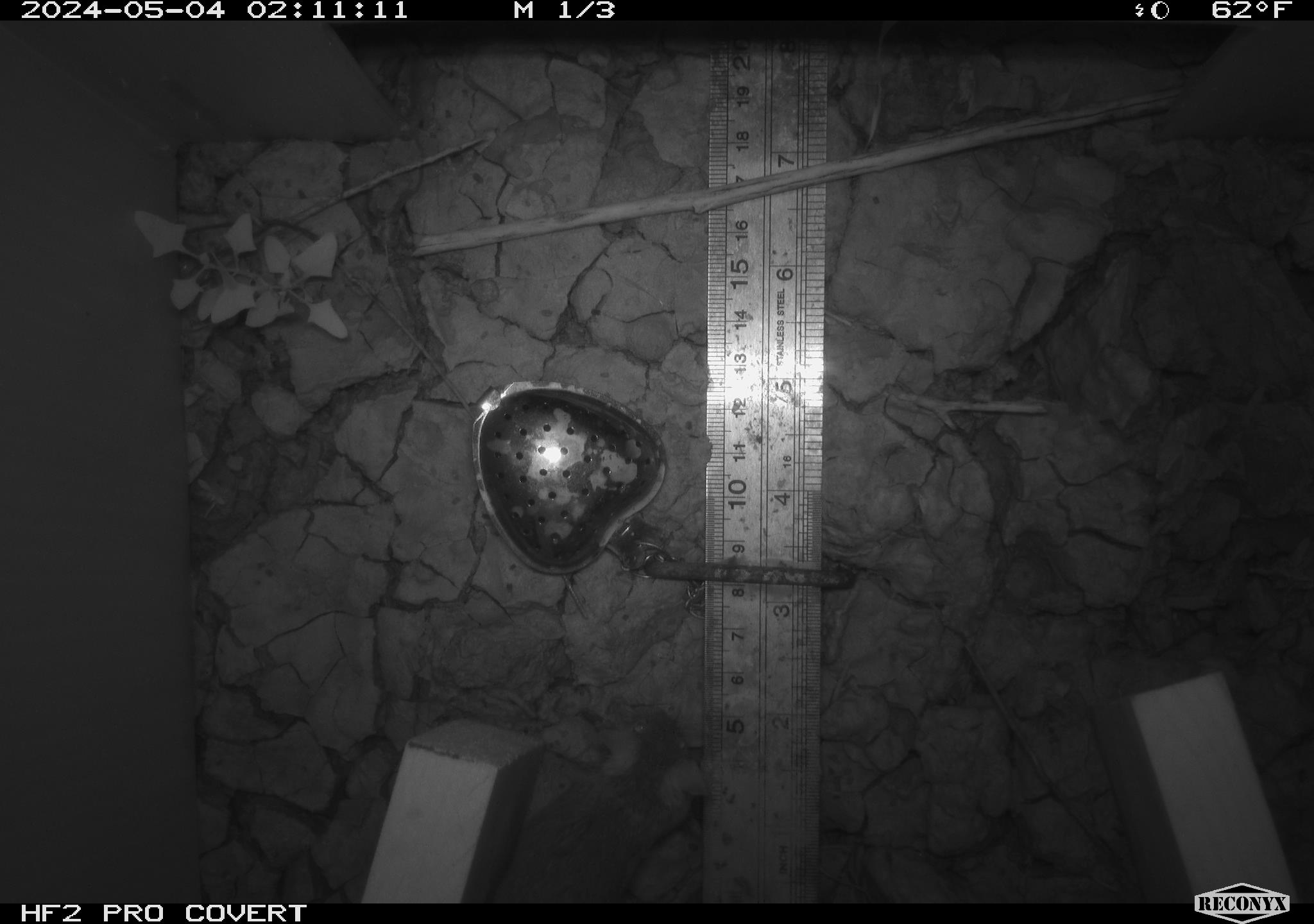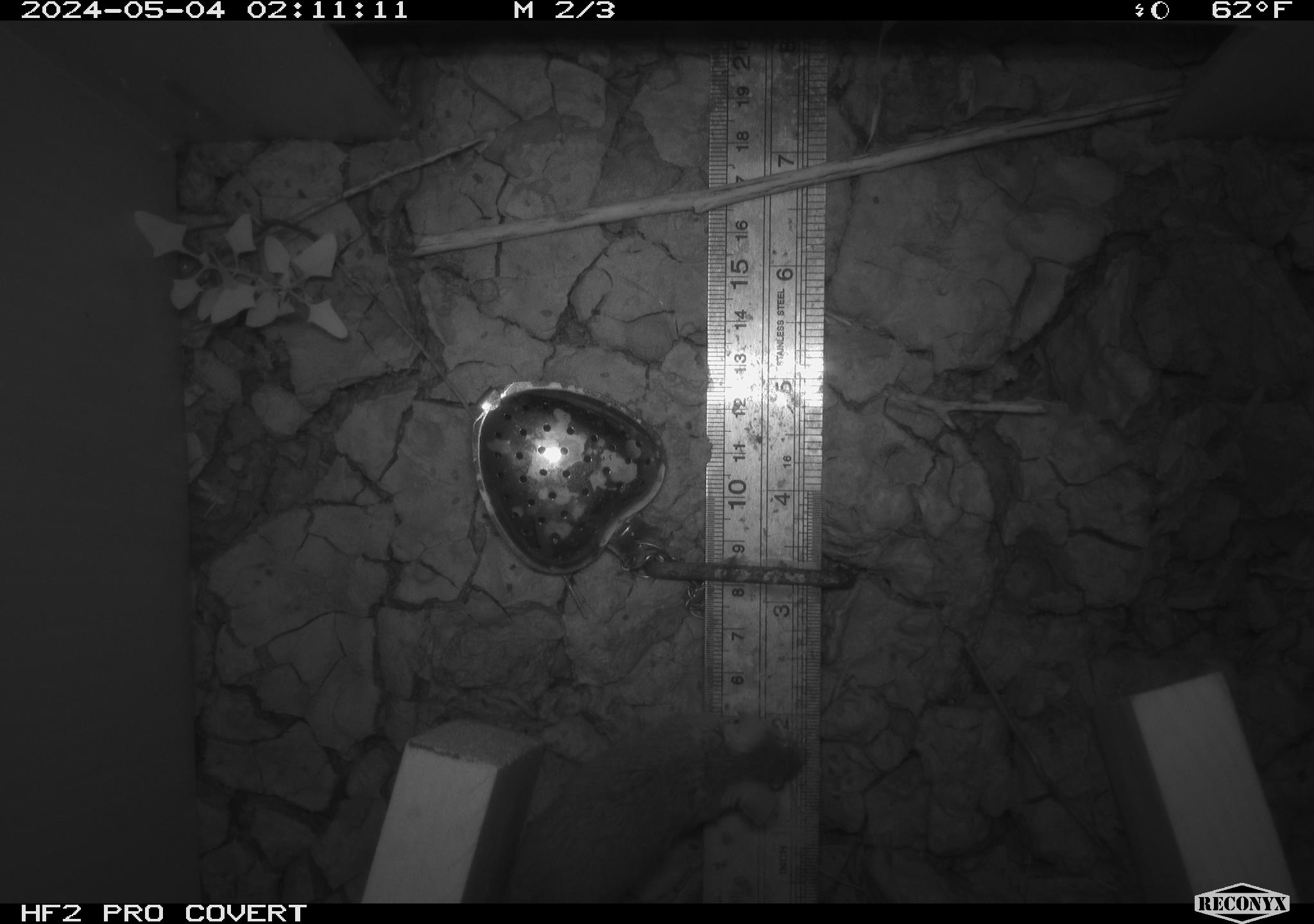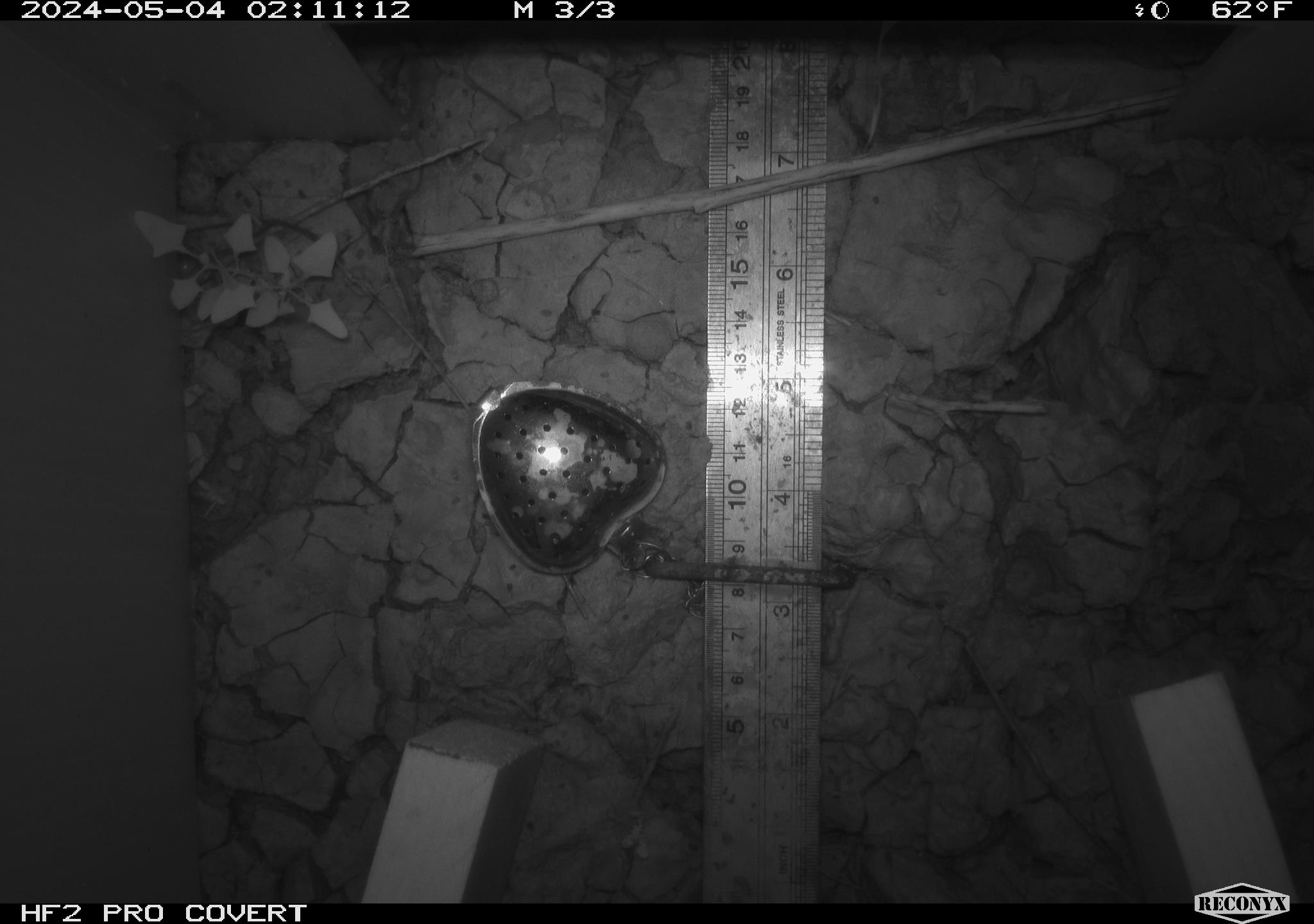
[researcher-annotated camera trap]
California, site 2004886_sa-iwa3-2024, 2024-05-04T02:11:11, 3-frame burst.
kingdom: Animalia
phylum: Chordata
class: Mammalia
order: Rodentia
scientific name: Rodentia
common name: mouse species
Mouse species (Rodentia).